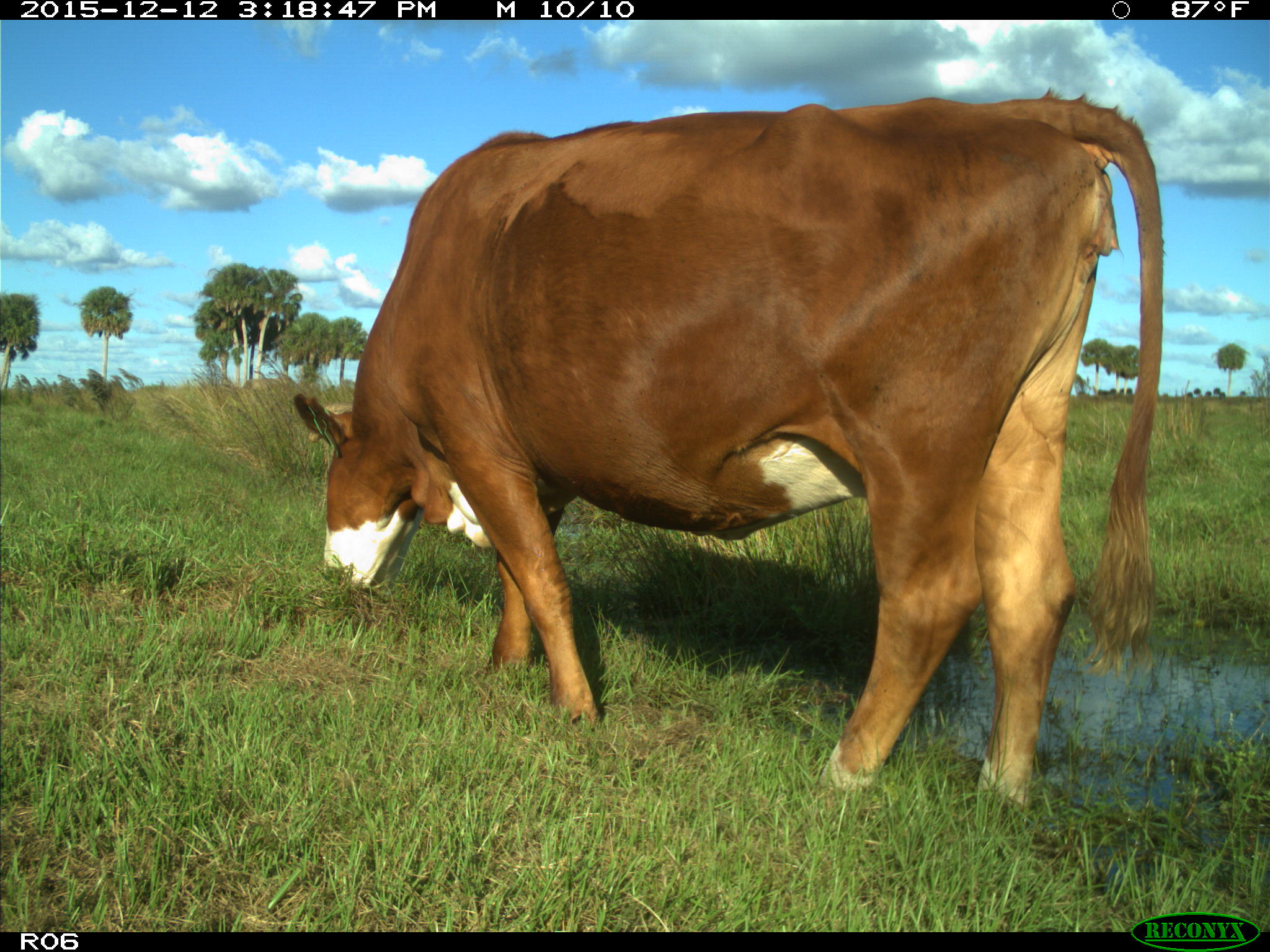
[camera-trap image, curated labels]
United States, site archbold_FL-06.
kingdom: Animalia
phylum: Chordata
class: Mammalia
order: Artiodactyla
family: Bovidae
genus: Bos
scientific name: Bos taurus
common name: domestic cow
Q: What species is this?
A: Bos taurus (domestic cow).